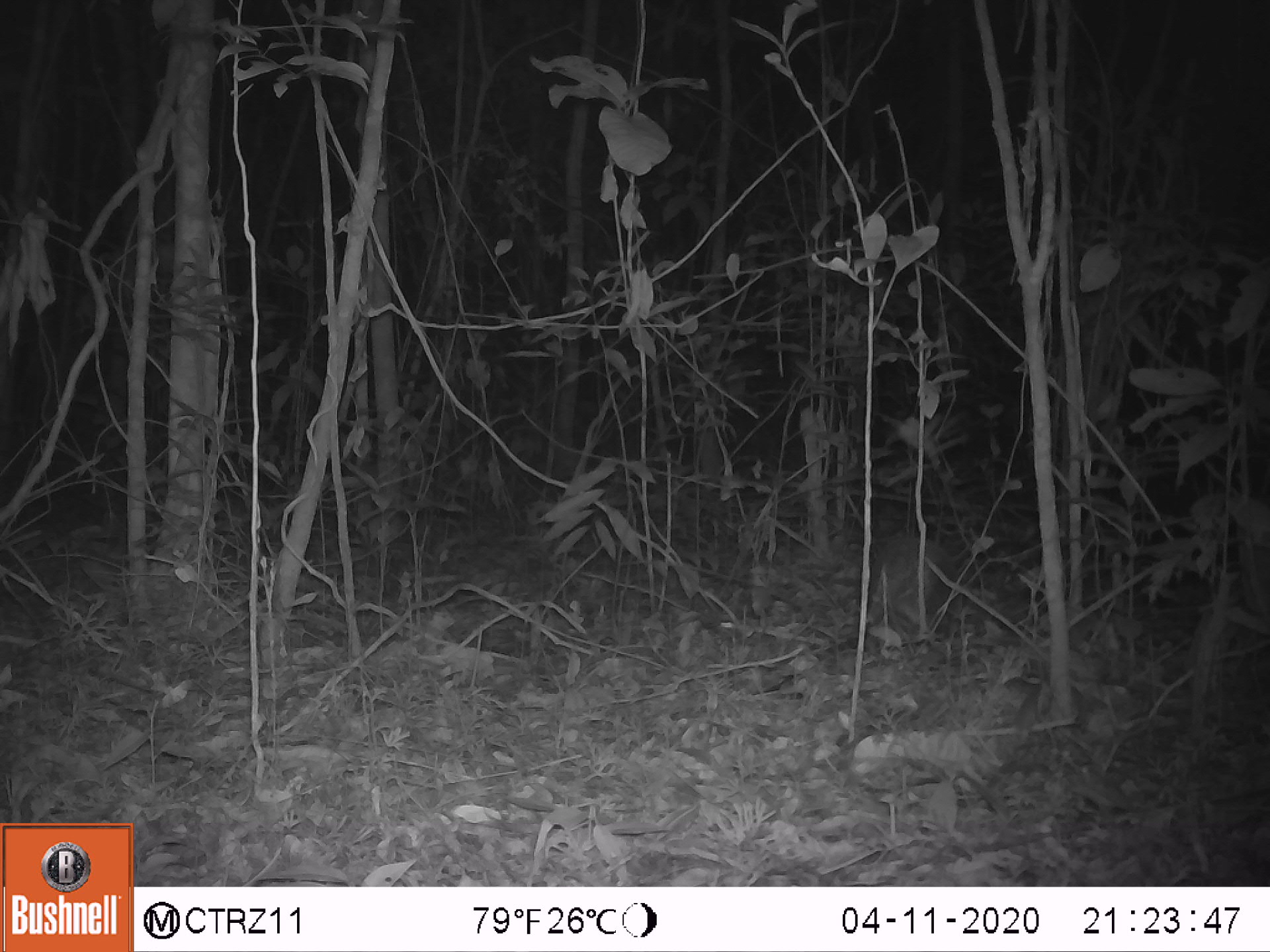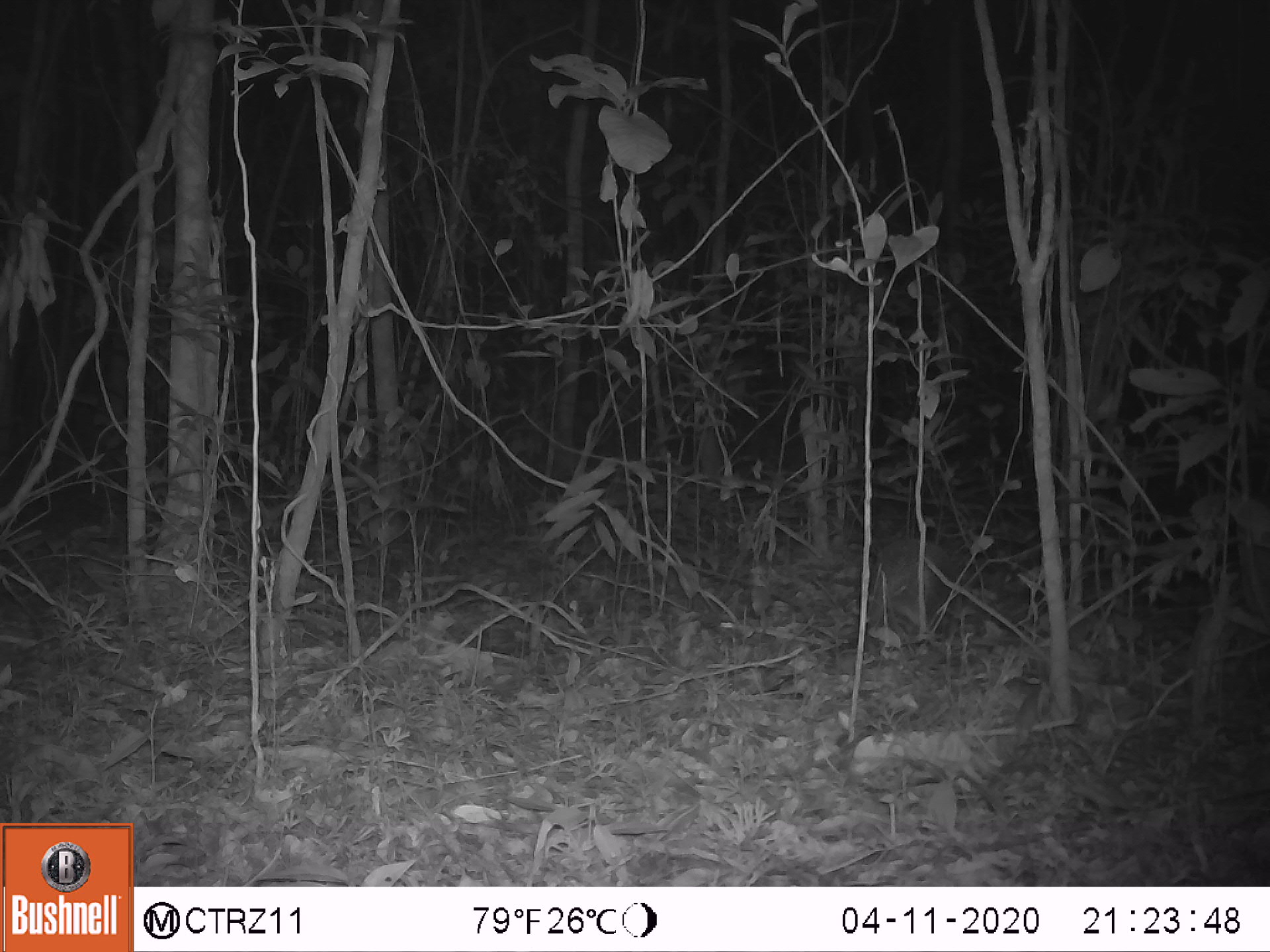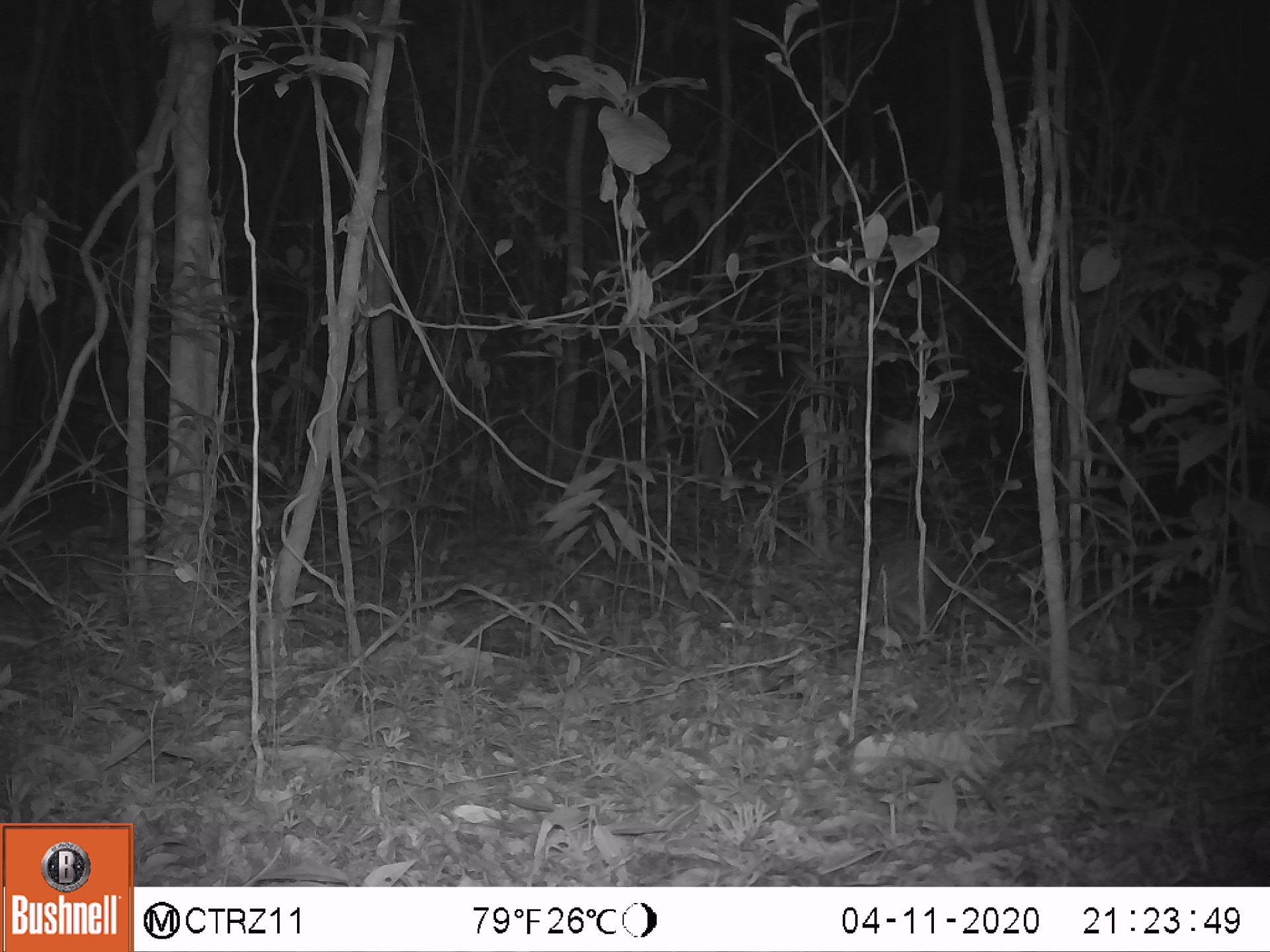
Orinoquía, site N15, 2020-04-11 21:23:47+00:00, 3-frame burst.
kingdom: Animalia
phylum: Chordata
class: Mammalia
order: Cingulata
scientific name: Cingulata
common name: armadillo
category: unknown armadillo